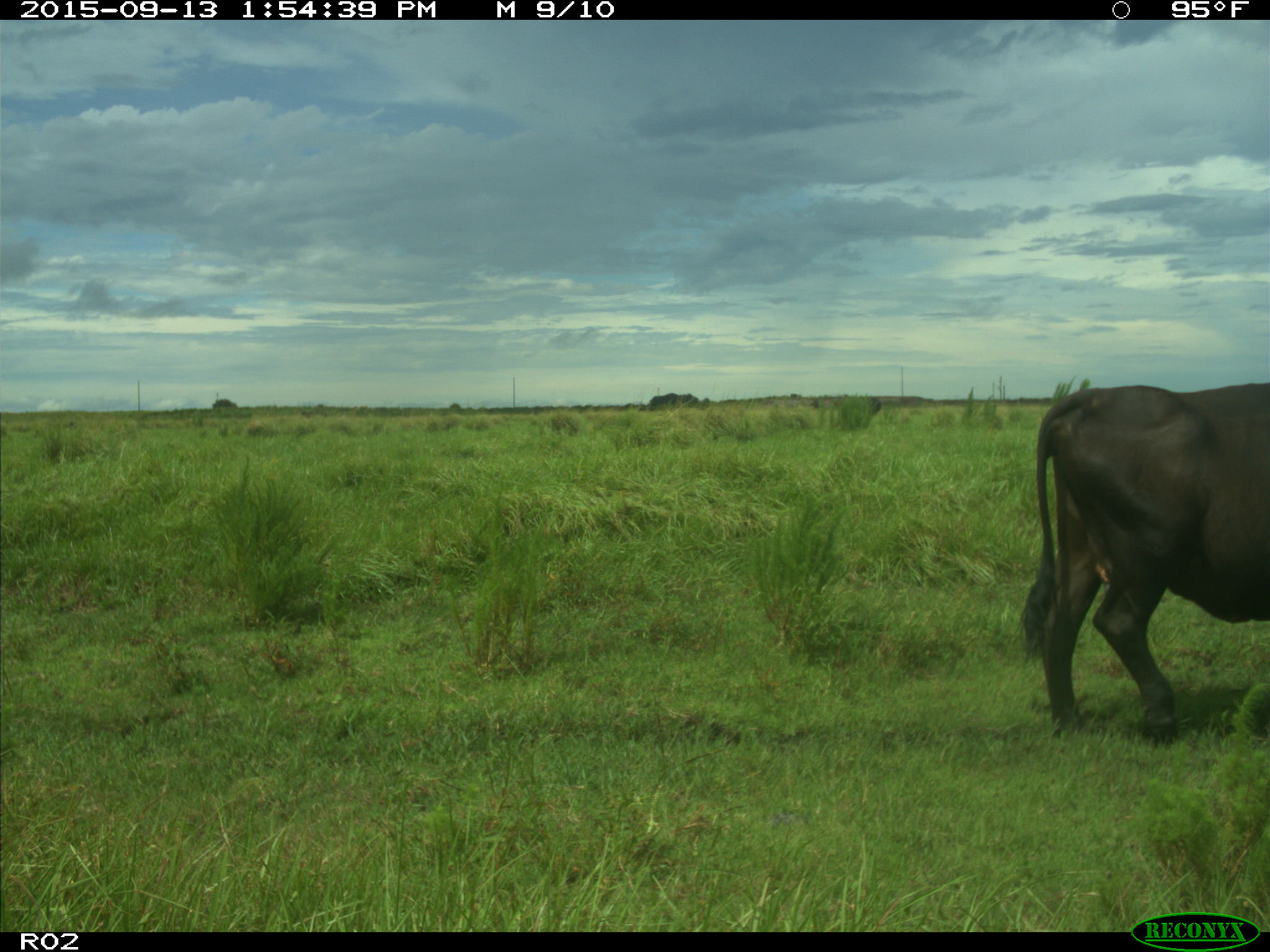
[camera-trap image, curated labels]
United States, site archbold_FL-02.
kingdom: Animalia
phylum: Chordata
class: Mammalia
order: Artiodactyla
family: Bovidae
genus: Bos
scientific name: Bos taurus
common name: domestic cow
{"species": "Bos taurus (domestic cow)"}